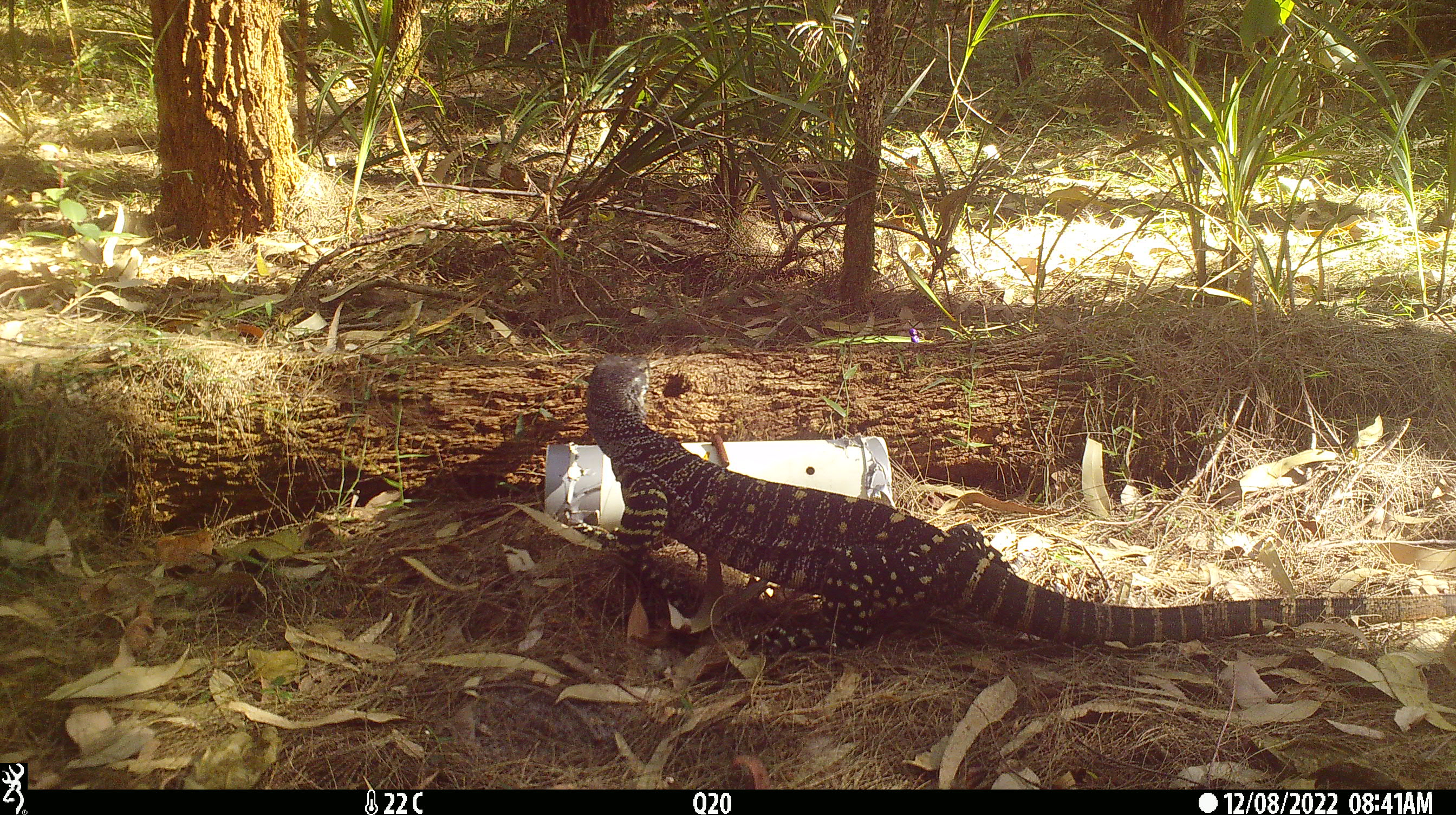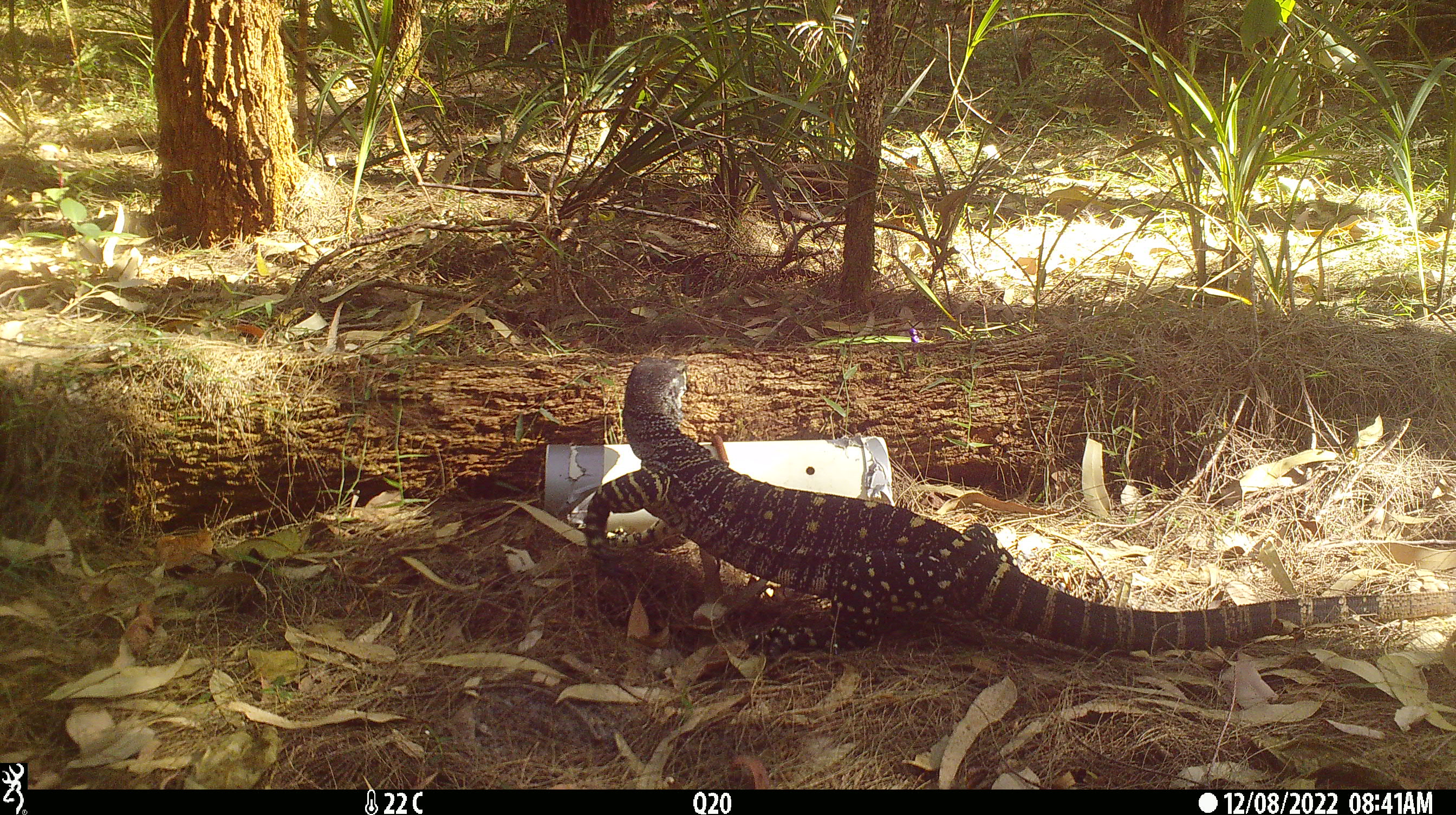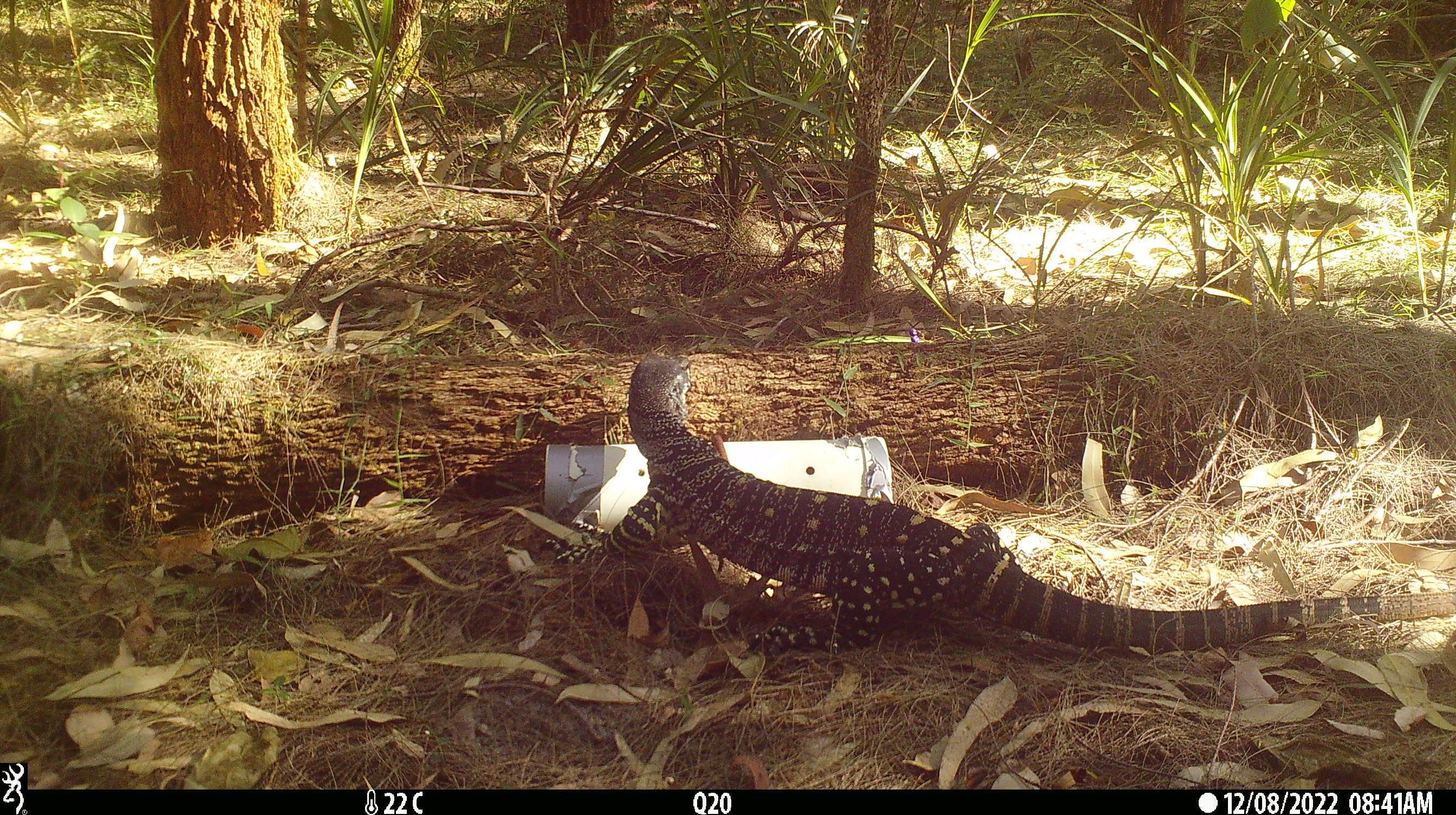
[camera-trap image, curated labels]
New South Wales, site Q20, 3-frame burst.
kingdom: Animalia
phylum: Chordata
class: Reptilia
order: Squamata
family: Varanidae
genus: Varanus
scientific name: Varanus varius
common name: lace monitor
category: goanna